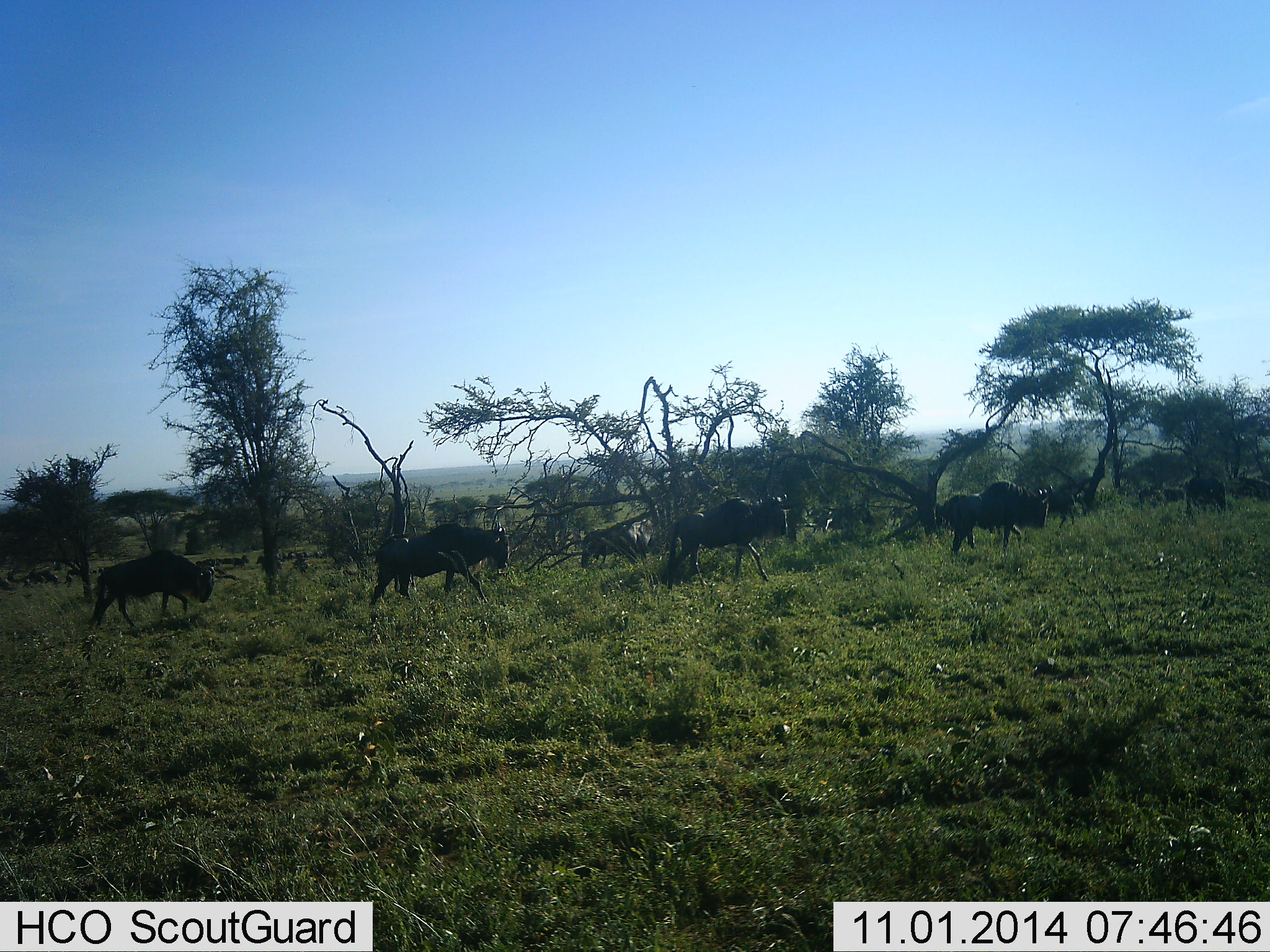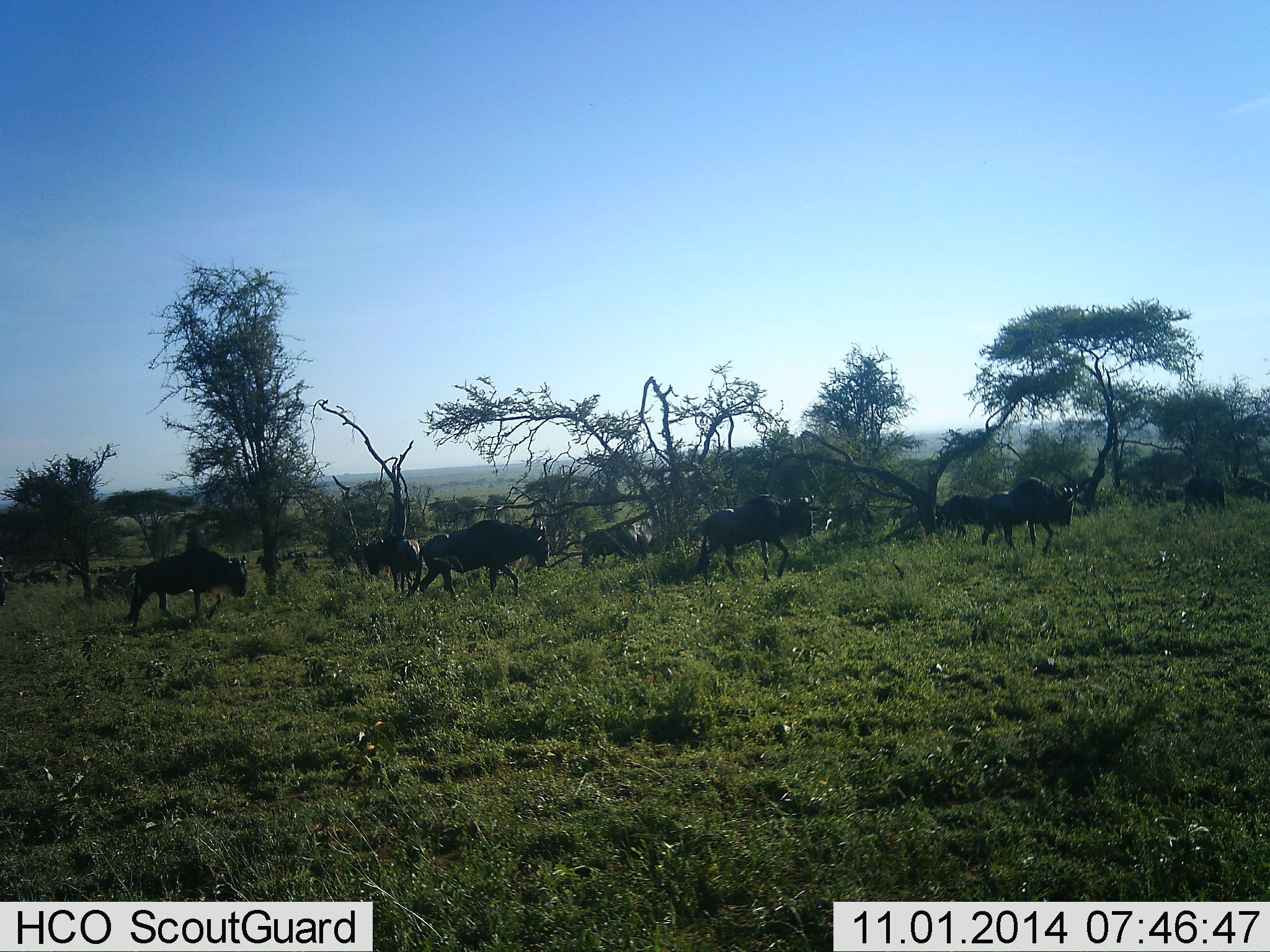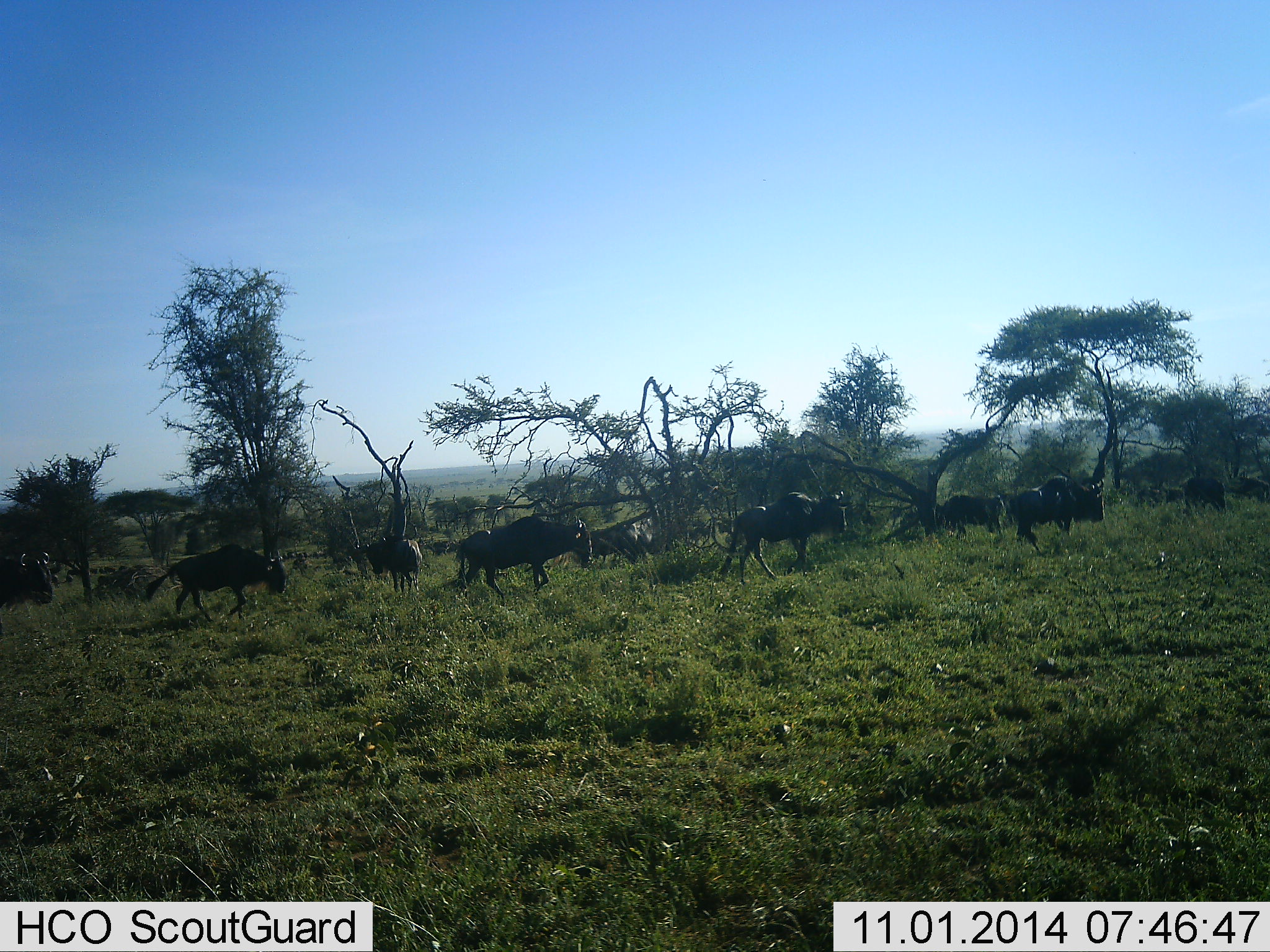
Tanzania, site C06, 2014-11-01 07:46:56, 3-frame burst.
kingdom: Animalia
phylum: Chordata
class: Mammalia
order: Artiodactyla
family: Bovidae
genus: Connochaetes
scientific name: Connochaetes taurinus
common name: blue wildebeest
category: wildebeest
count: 10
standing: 50%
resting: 0%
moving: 100%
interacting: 0%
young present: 10%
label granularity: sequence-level